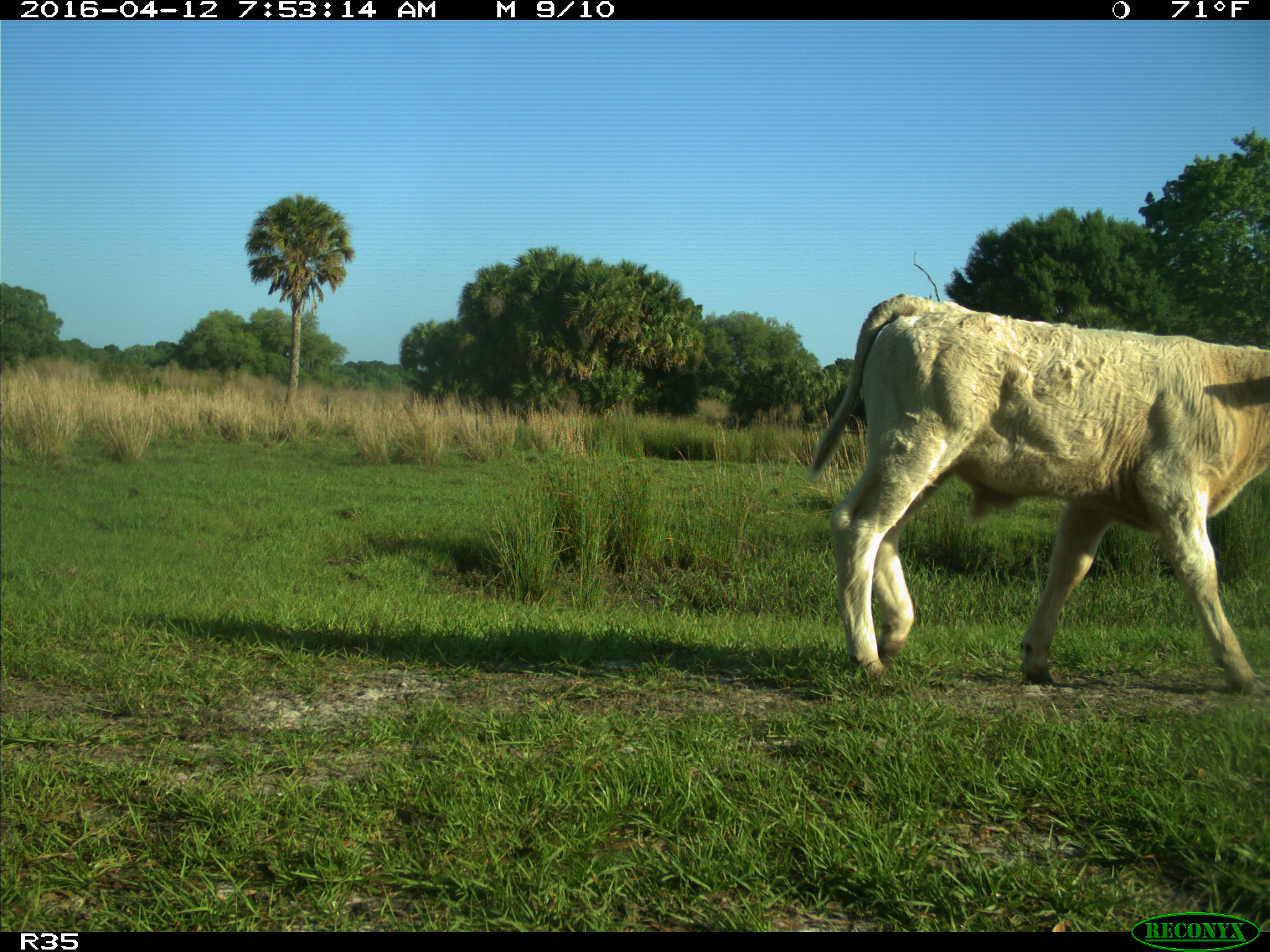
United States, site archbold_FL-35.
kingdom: Animalia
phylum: Chordata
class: Mammalia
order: Artiodactyla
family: Bovidae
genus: Bos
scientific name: Bos taurus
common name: domestic cow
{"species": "Bos taurus (domestic cow)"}